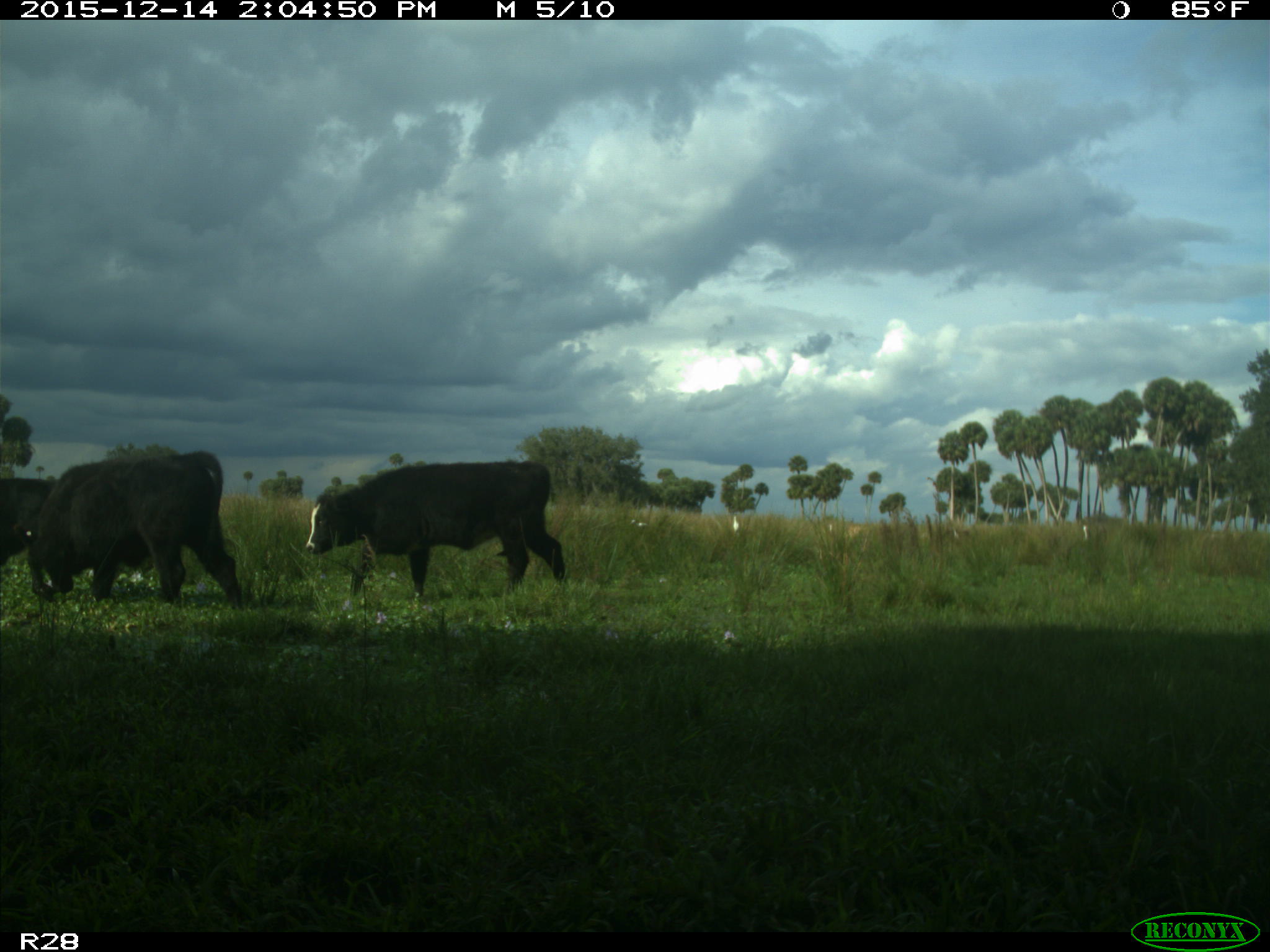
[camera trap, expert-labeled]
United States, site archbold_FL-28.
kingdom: Animalia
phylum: Chordata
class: Mammalia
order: Artiodactyla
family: Bovidae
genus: Bos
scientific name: Bos taurus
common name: domestic cow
Bos taurus (domestic cow).